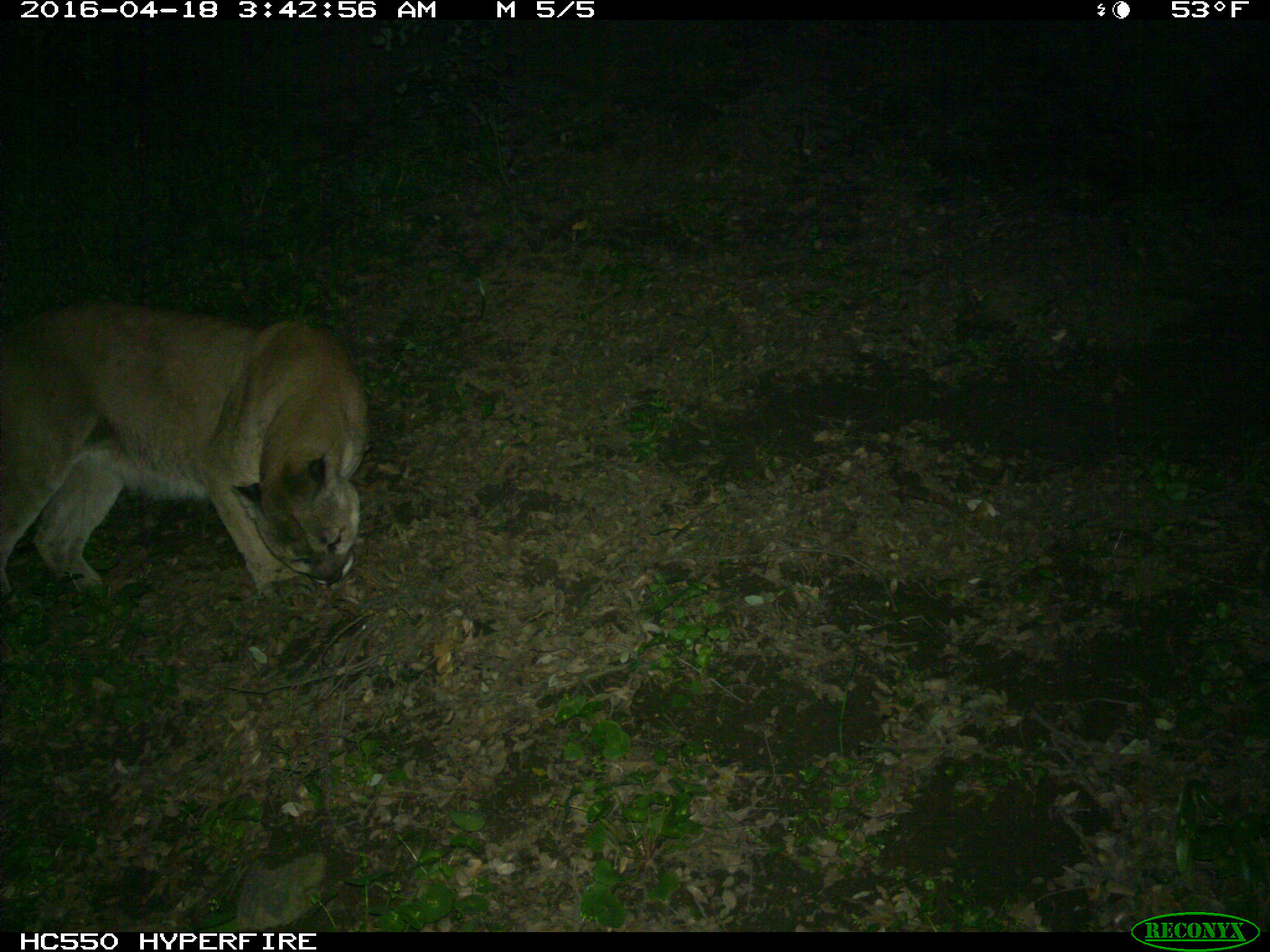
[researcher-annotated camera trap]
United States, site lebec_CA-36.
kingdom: Animalia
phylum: Chordata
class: Mammalia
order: Carnivora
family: Felidae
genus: Puma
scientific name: Puma concolor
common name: mountain lion